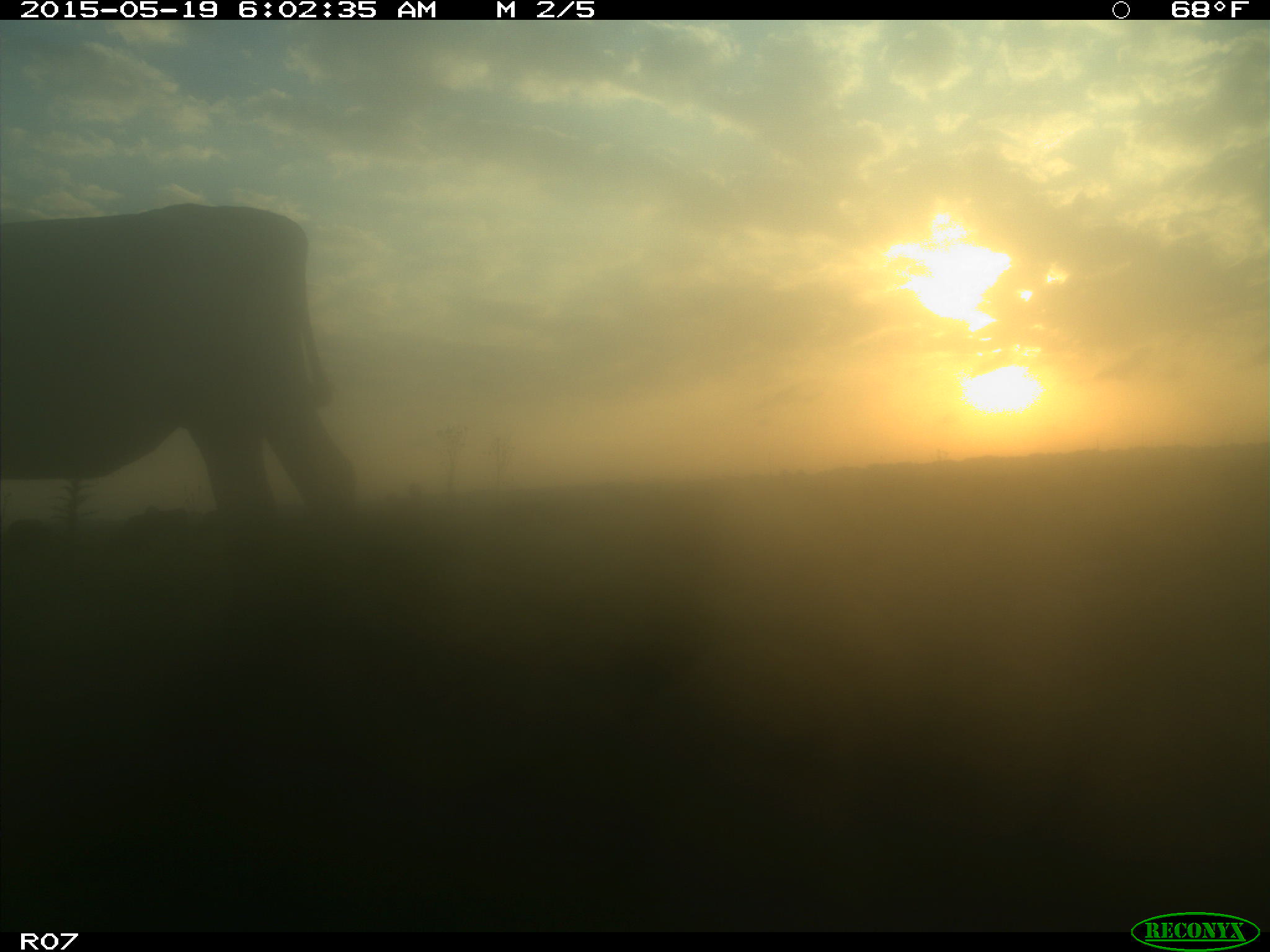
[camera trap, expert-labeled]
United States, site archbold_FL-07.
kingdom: Animalia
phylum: Chordata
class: Mammalia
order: Artiodactyla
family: Bovidae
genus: Bos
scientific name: Bos taurus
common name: domestic cow